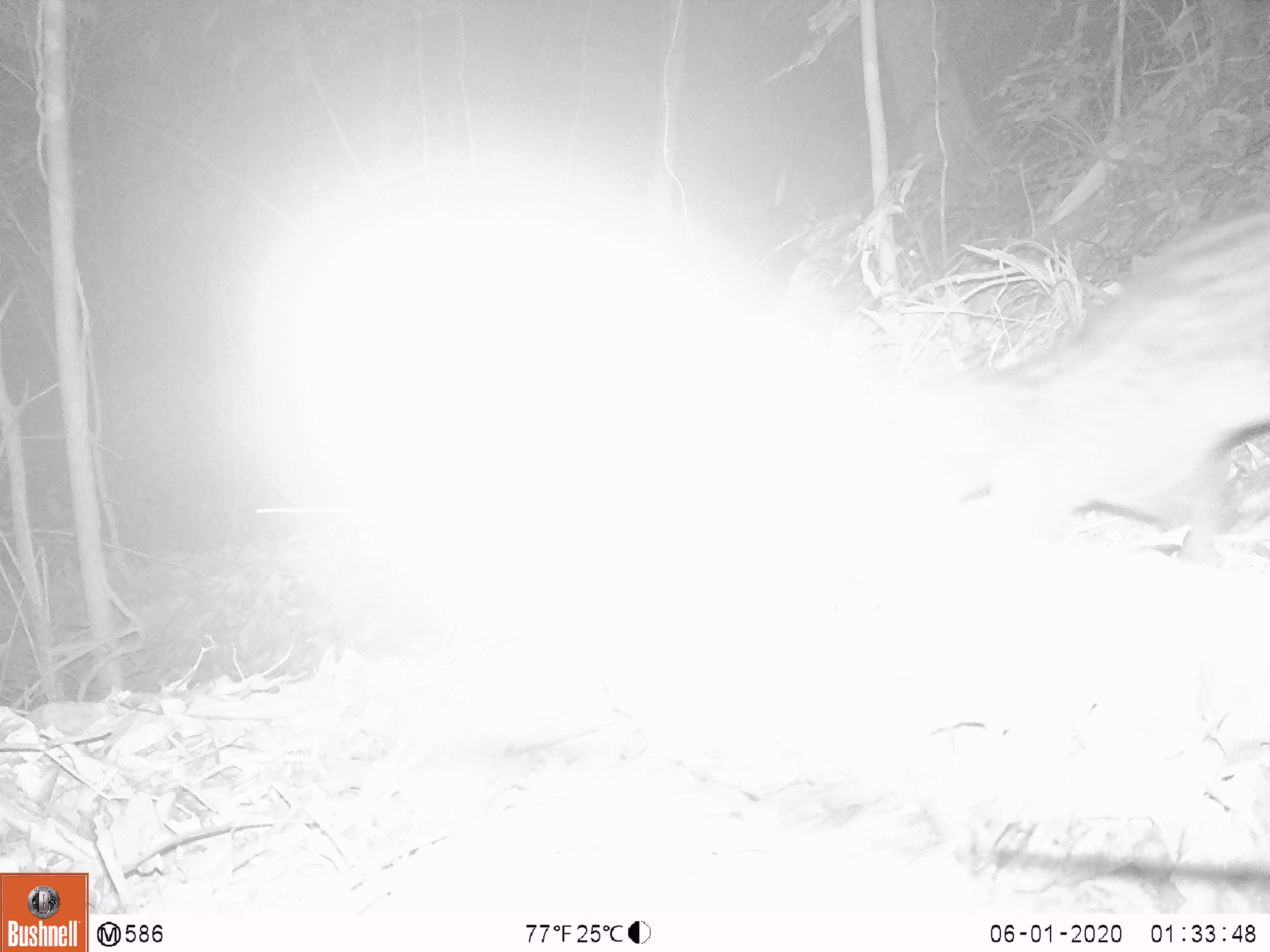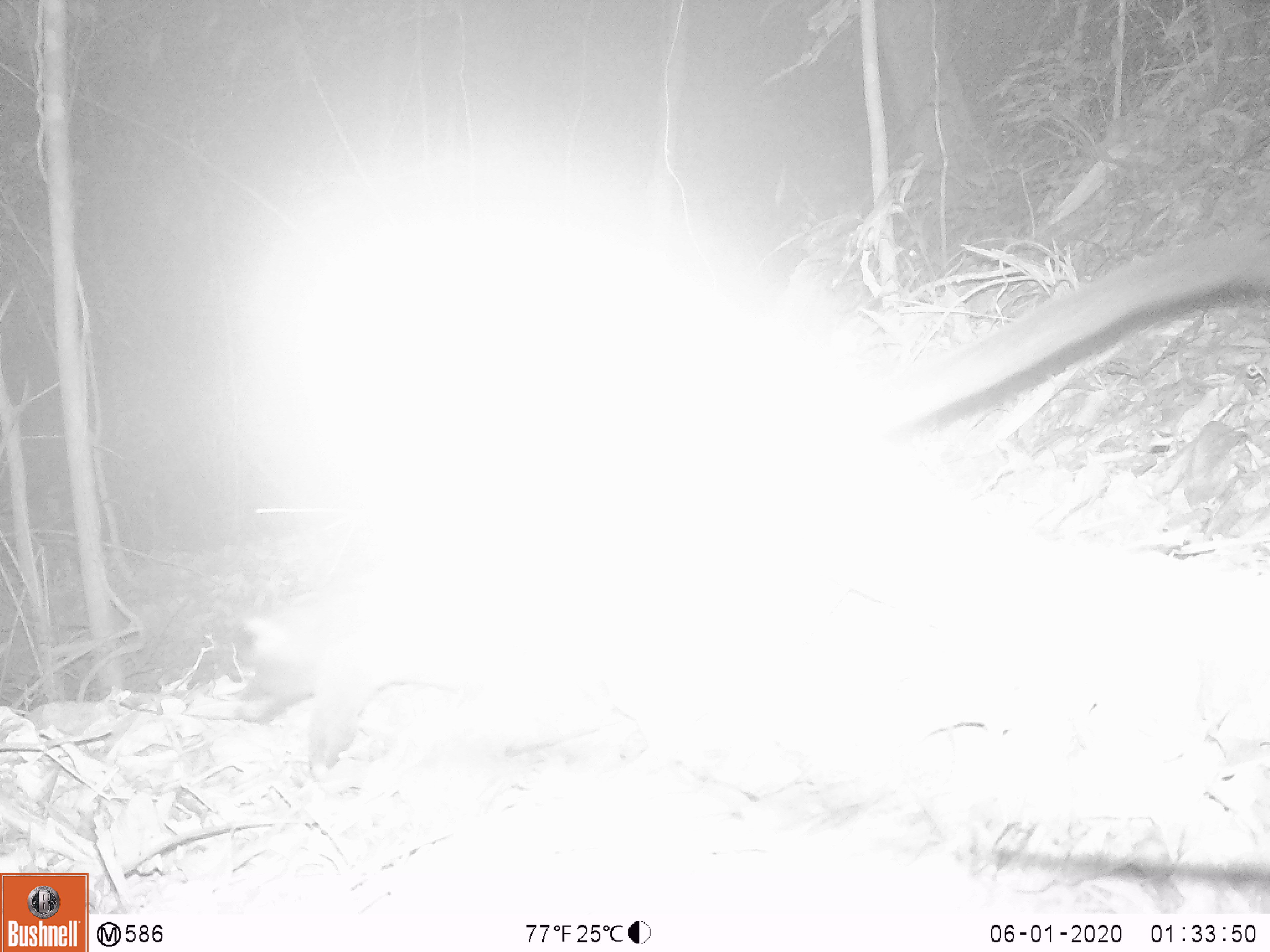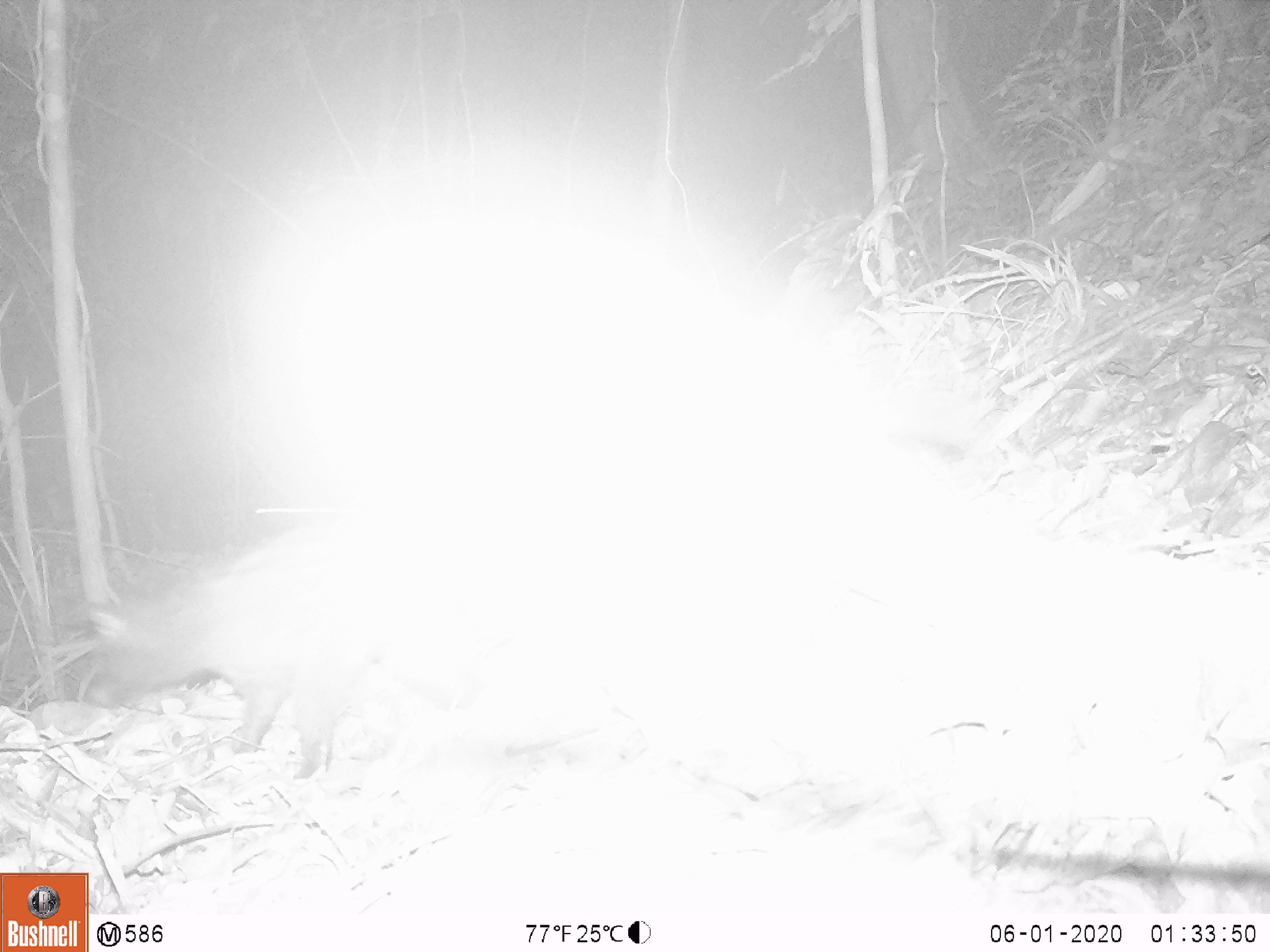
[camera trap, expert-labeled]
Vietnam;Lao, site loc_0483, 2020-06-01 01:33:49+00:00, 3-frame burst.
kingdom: Animalia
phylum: Chordata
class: Mammalia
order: Carnivora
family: Viverridae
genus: Paradoxurus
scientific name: Paradoxurus hermaphroditus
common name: common palm civet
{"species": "common palm civet (Paradoxurus hermaphroditus)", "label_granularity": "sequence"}